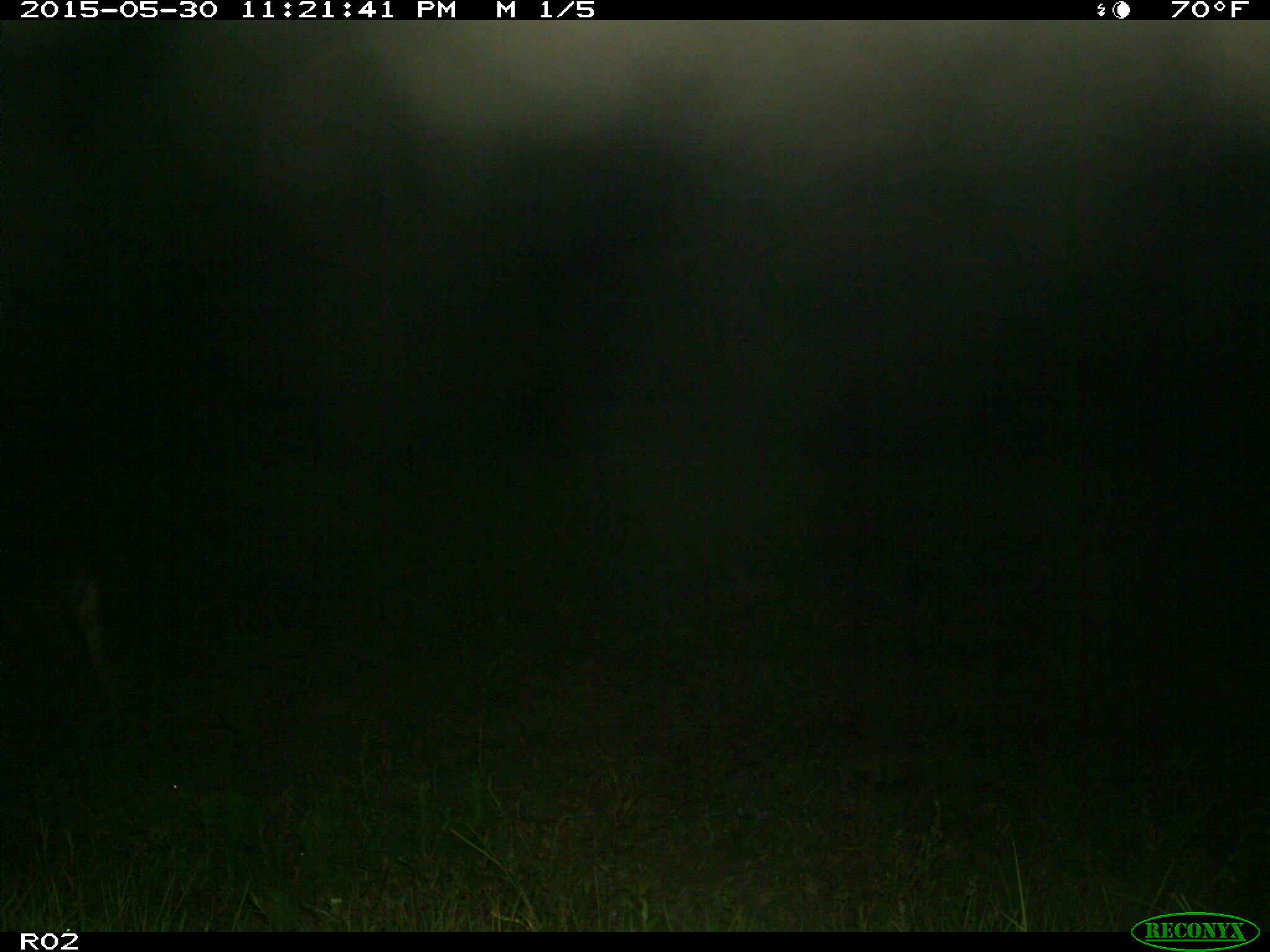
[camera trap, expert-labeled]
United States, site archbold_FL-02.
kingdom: Animalia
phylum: Chordata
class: Mammalia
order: Artiodactyla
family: Bovidae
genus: Bos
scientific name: Bos taurus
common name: domestic cow